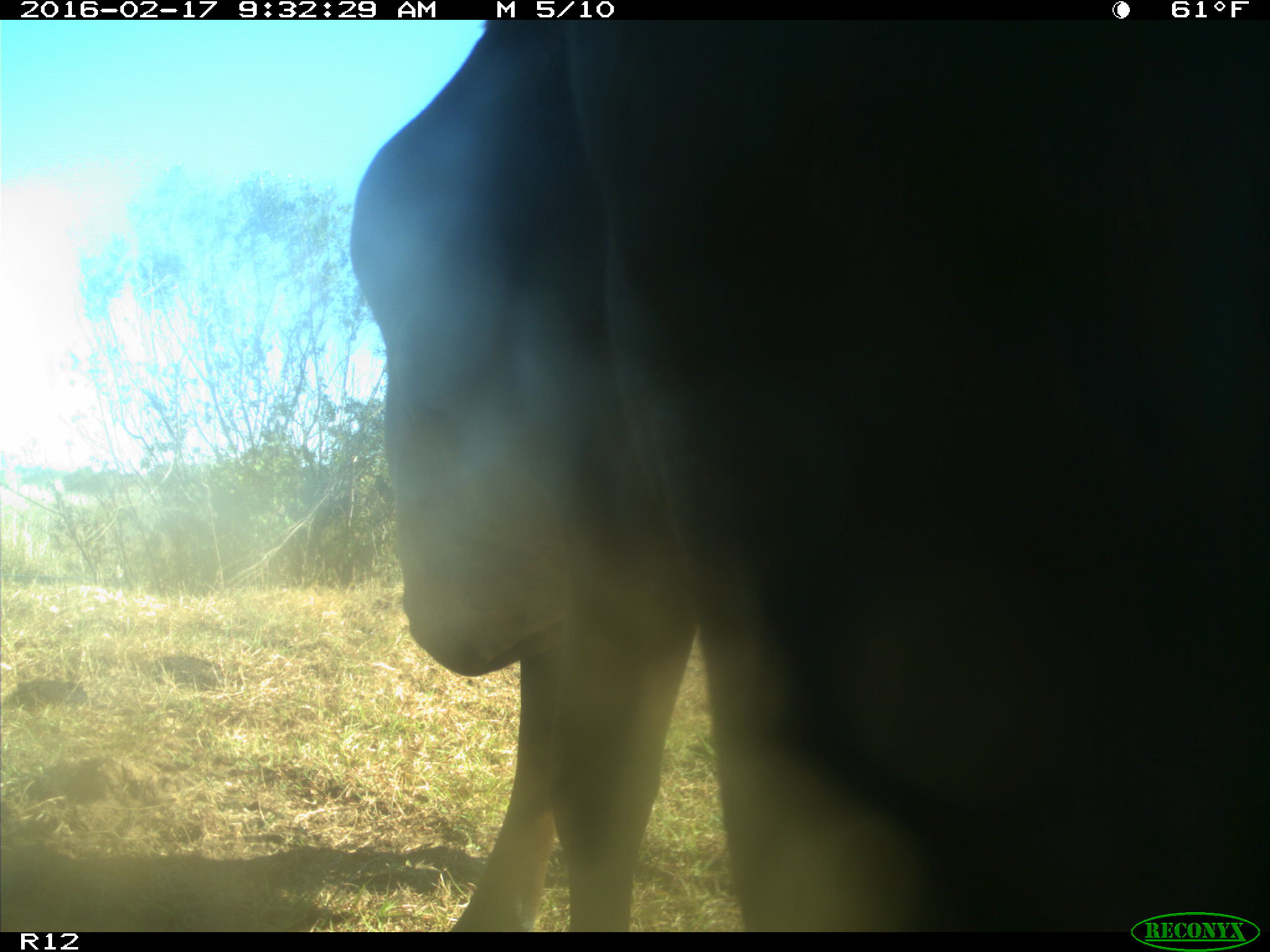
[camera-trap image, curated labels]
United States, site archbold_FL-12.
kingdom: Animalia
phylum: Chordata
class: Mammalia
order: Artiodactyla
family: Bovidae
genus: Bos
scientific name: Bos taurus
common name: domestic cow